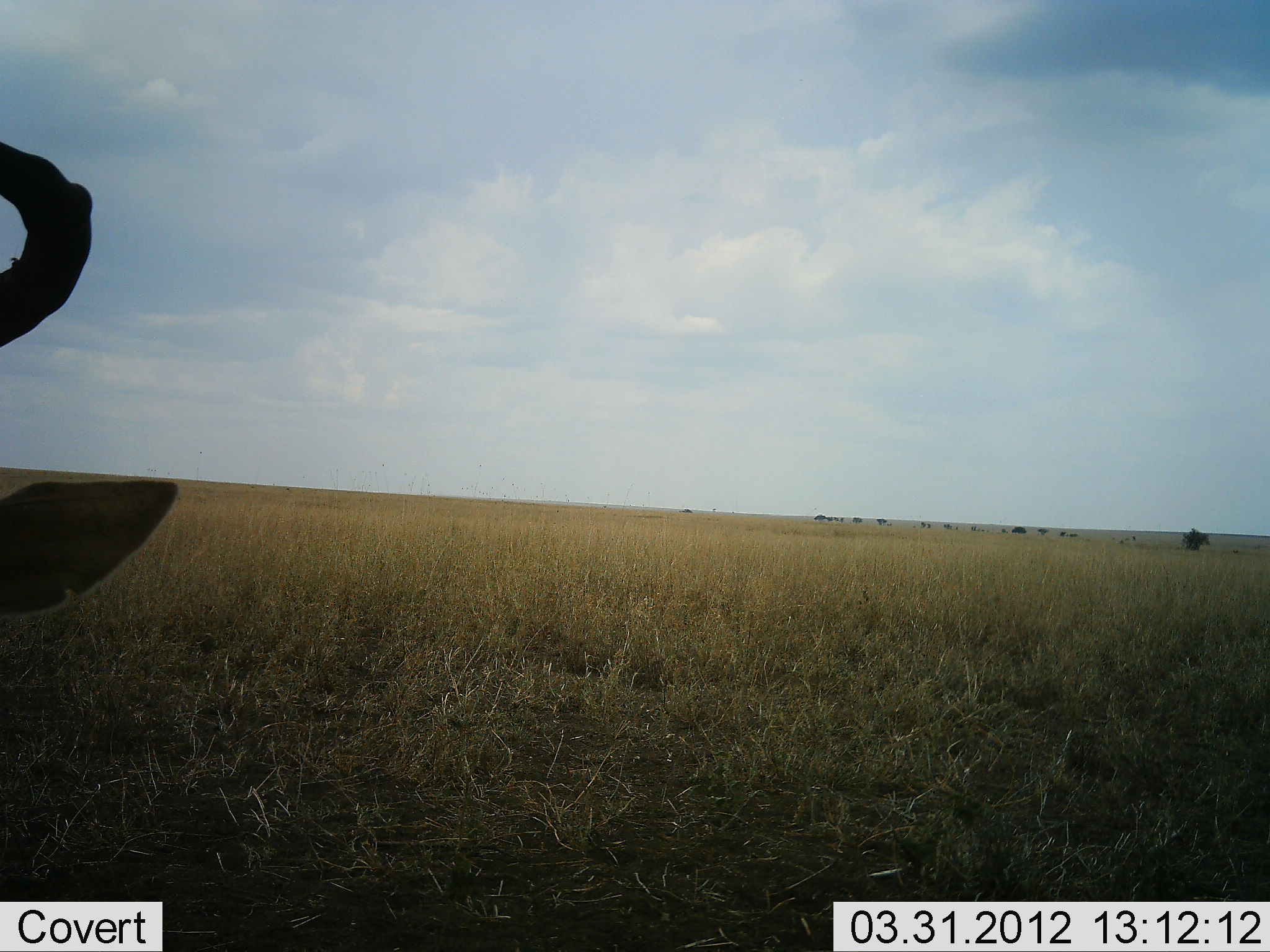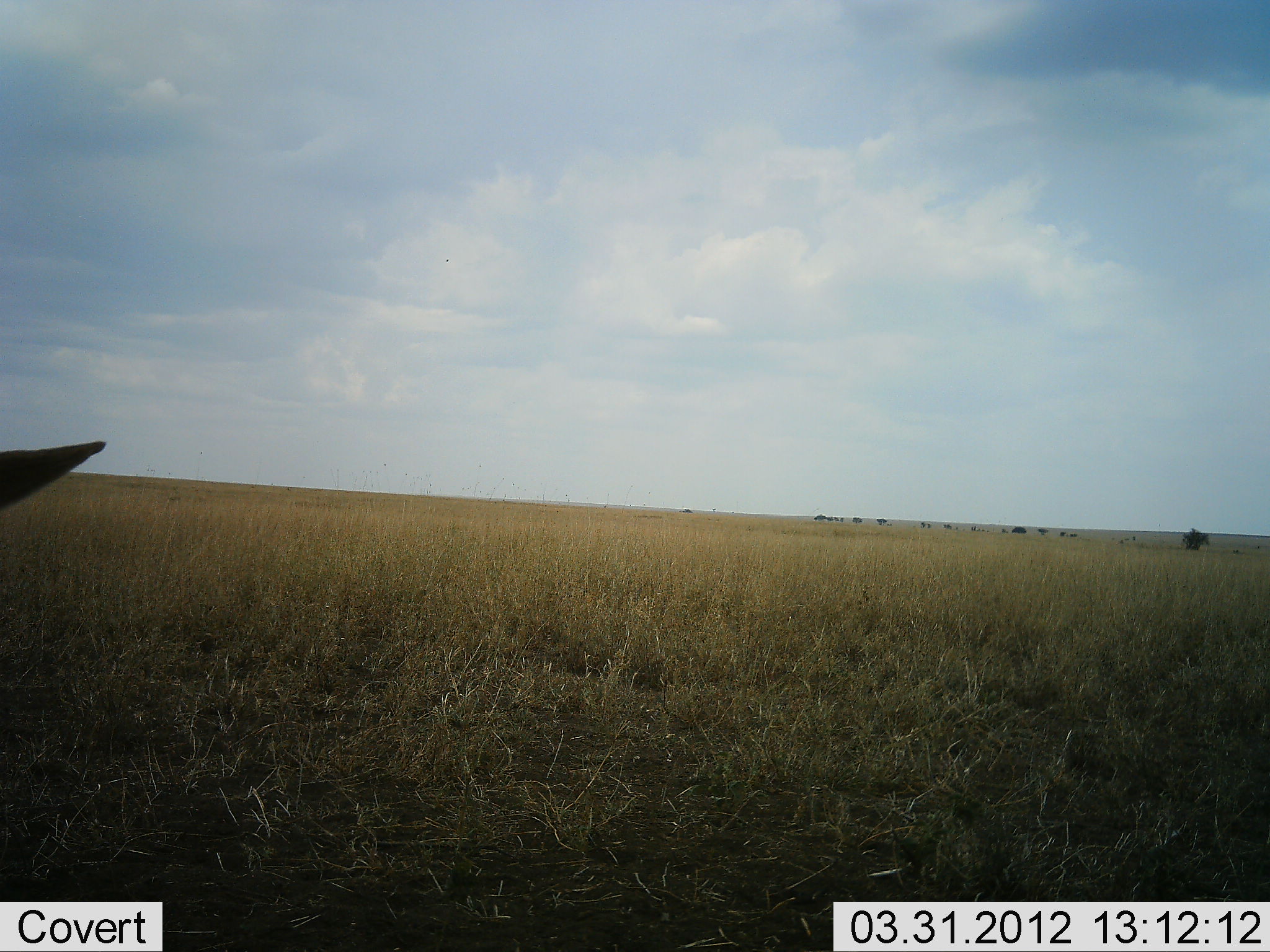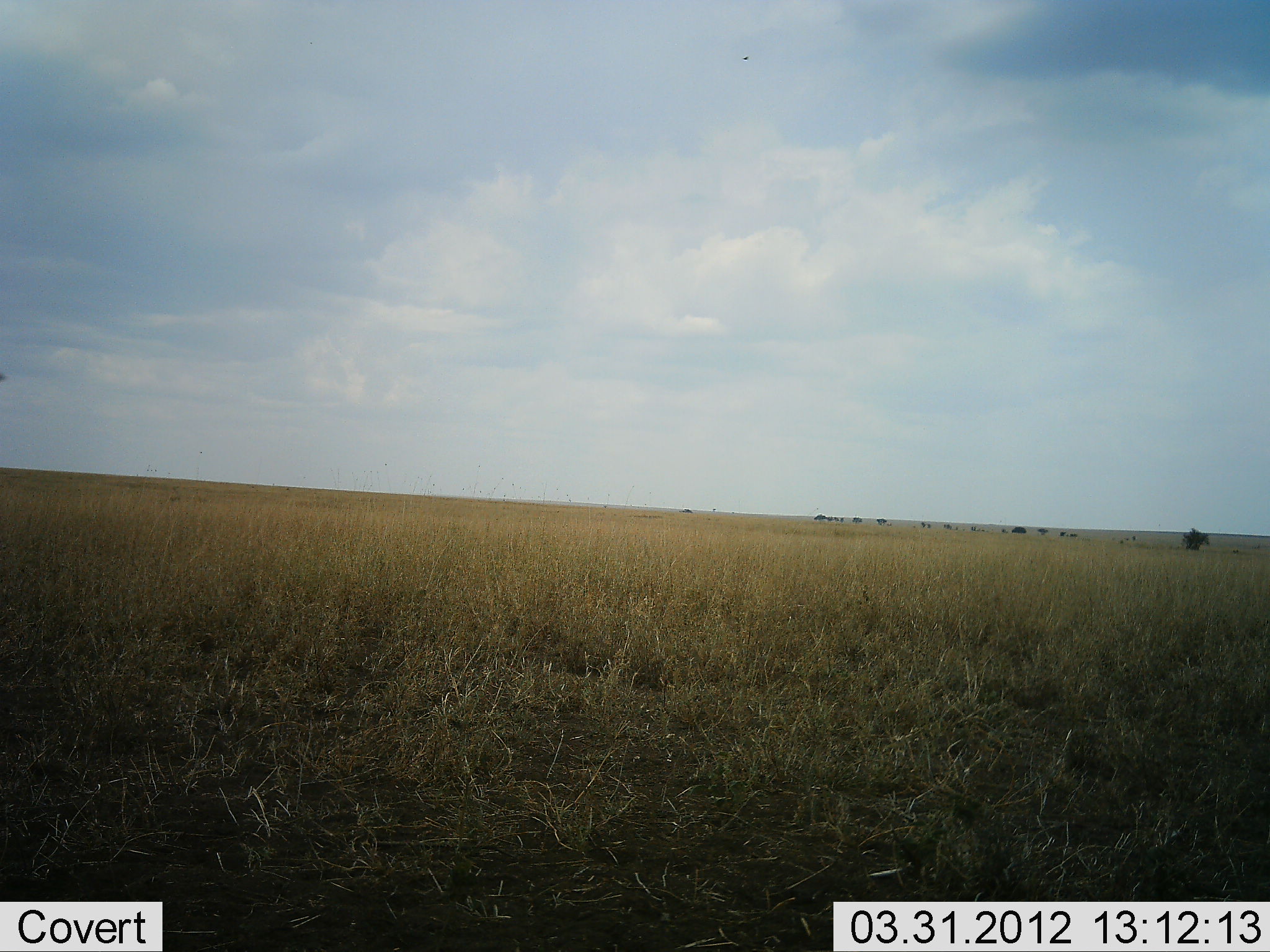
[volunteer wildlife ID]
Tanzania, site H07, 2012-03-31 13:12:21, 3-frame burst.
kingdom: Animalia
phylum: Chordata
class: Mammalia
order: Artiodactyla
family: Bovidae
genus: Alcelaphus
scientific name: Alcelaphus buselaphus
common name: hartebeest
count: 1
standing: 50%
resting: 33%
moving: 8%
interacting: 0%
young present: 0%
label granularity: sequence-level